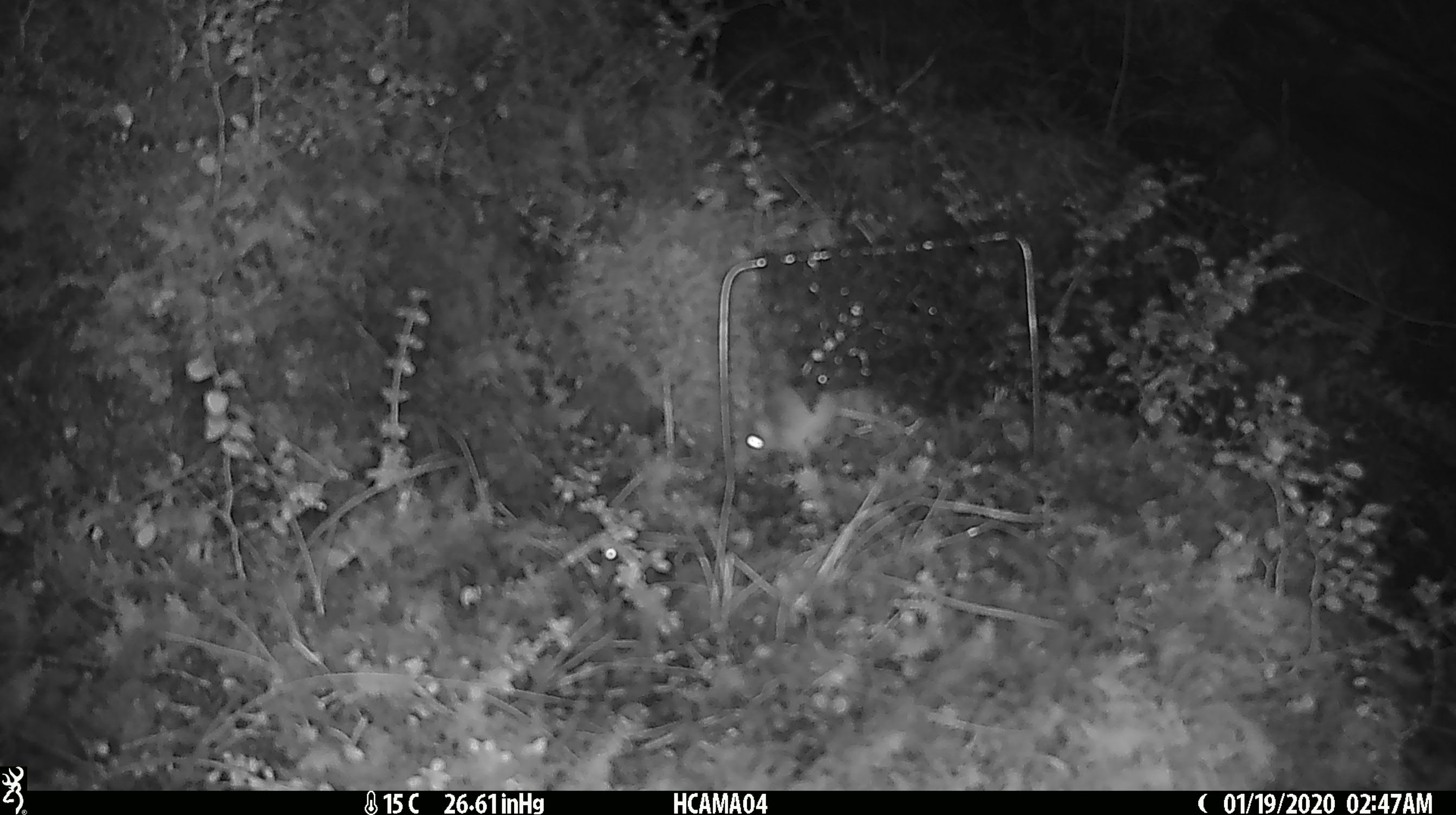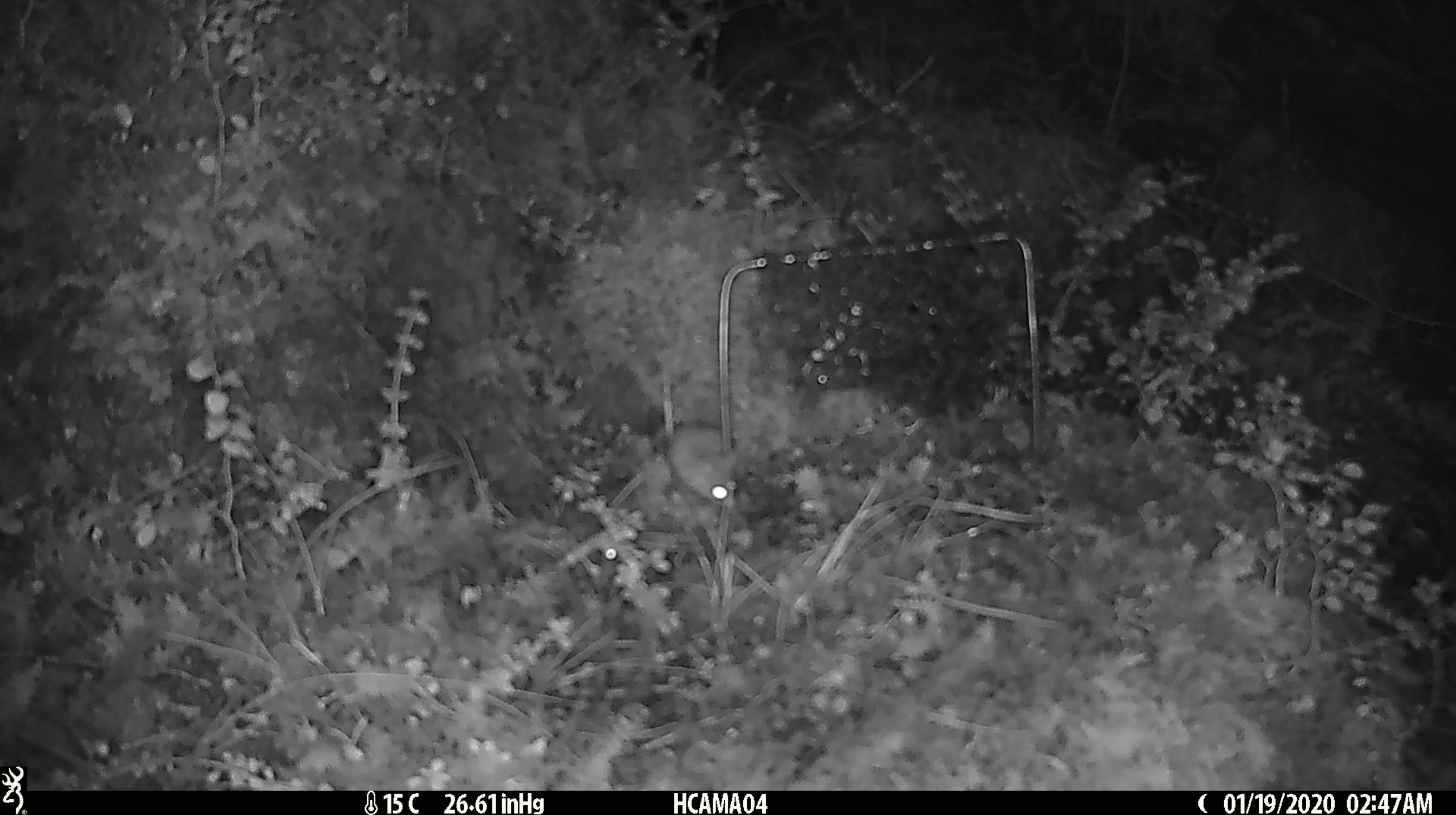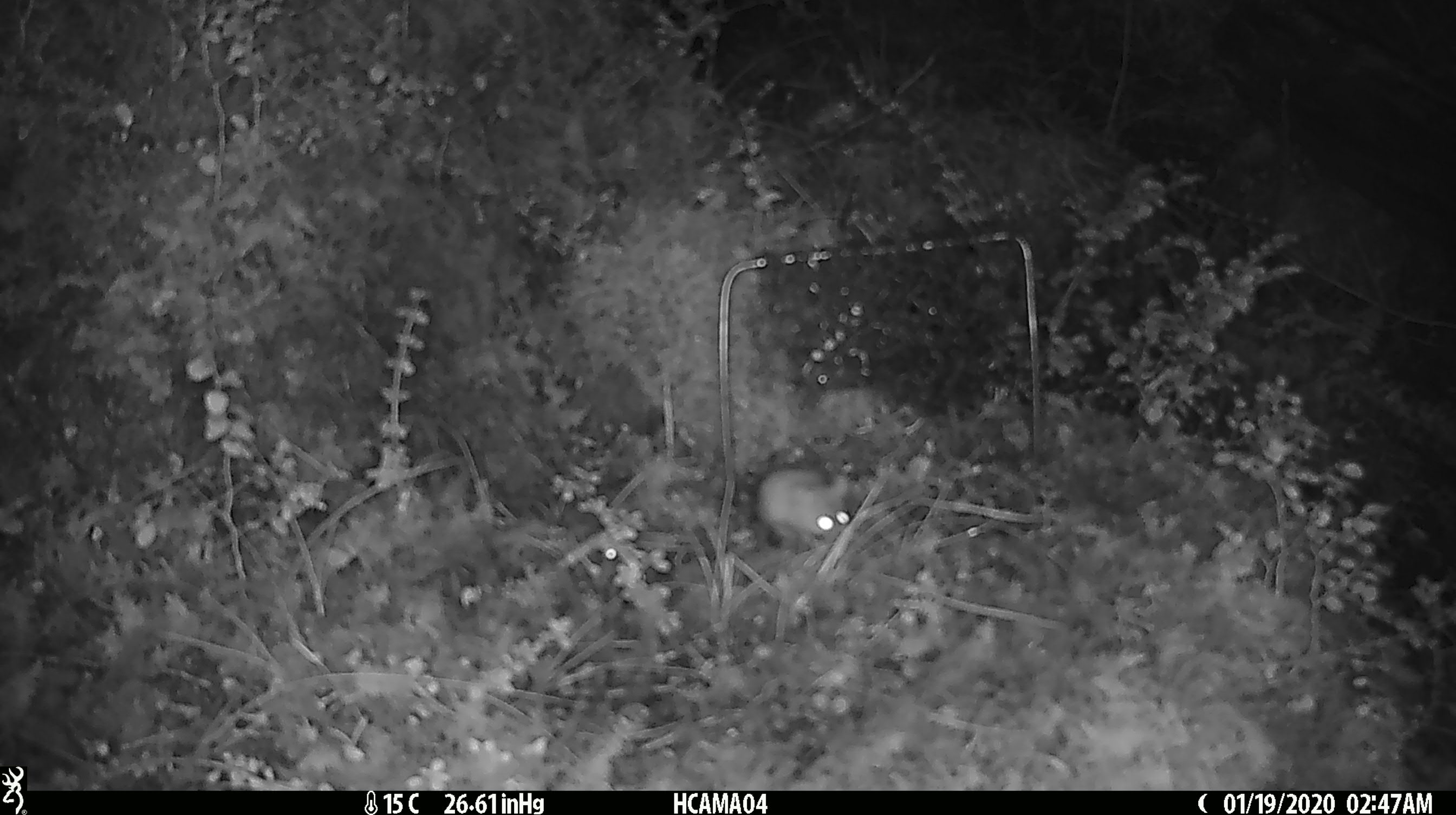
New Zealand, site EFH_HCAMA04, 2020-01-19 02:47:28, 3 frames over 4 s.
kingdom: Animalia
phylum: Chordata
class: Mammalia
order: Rodentia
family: Muridae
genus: Mus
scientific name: Mus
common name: mouse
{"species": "mouse (Mus)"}